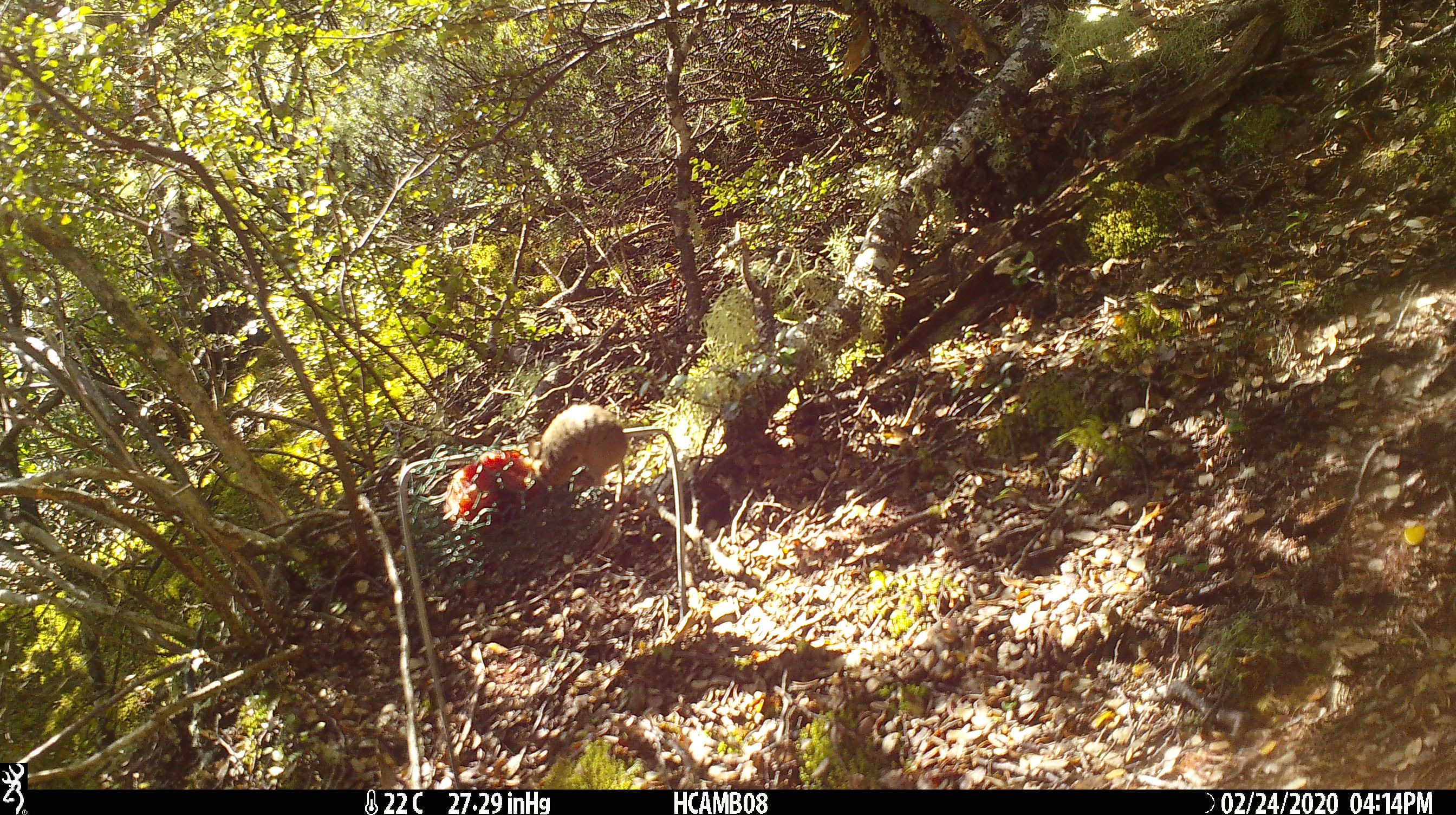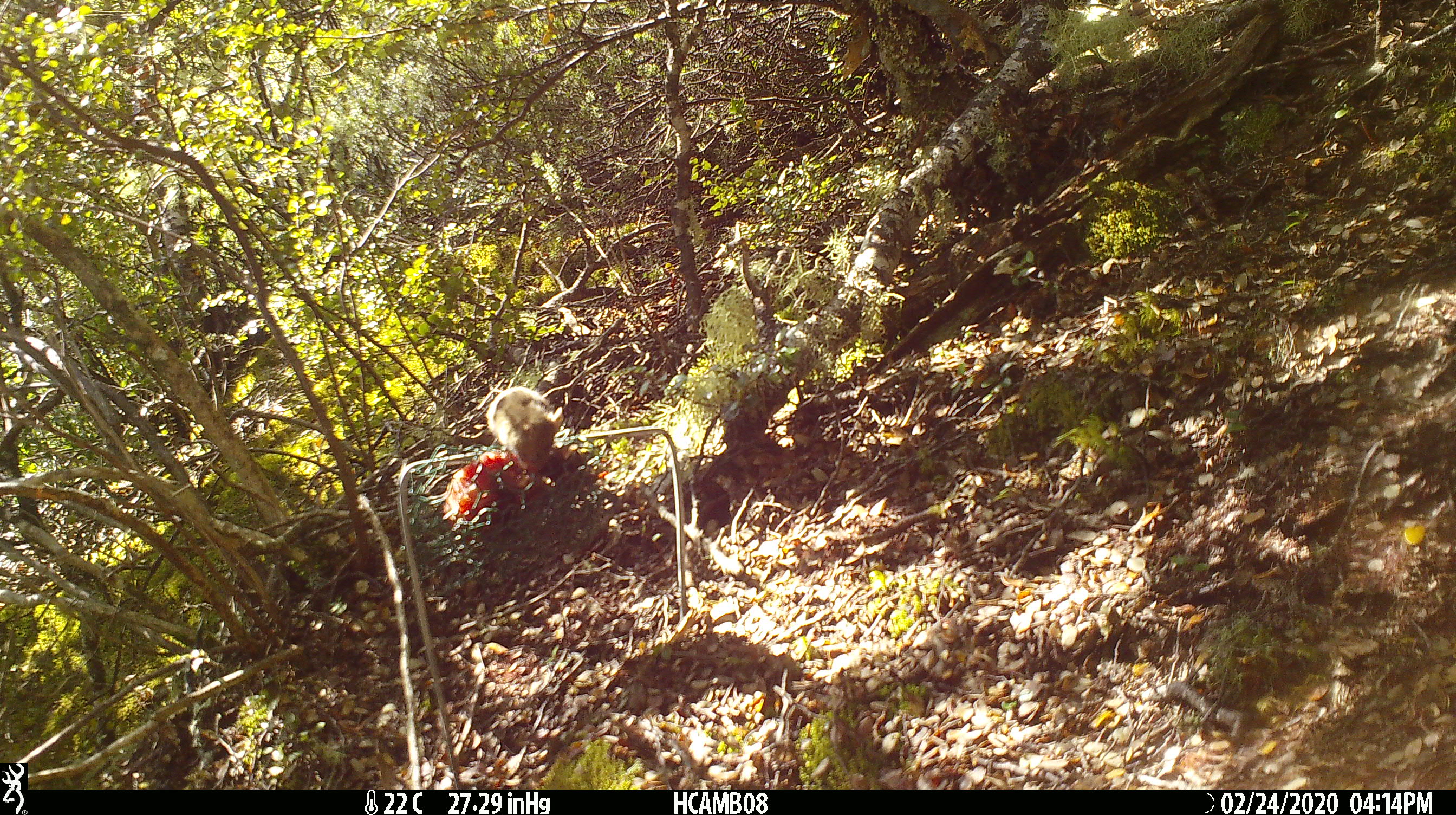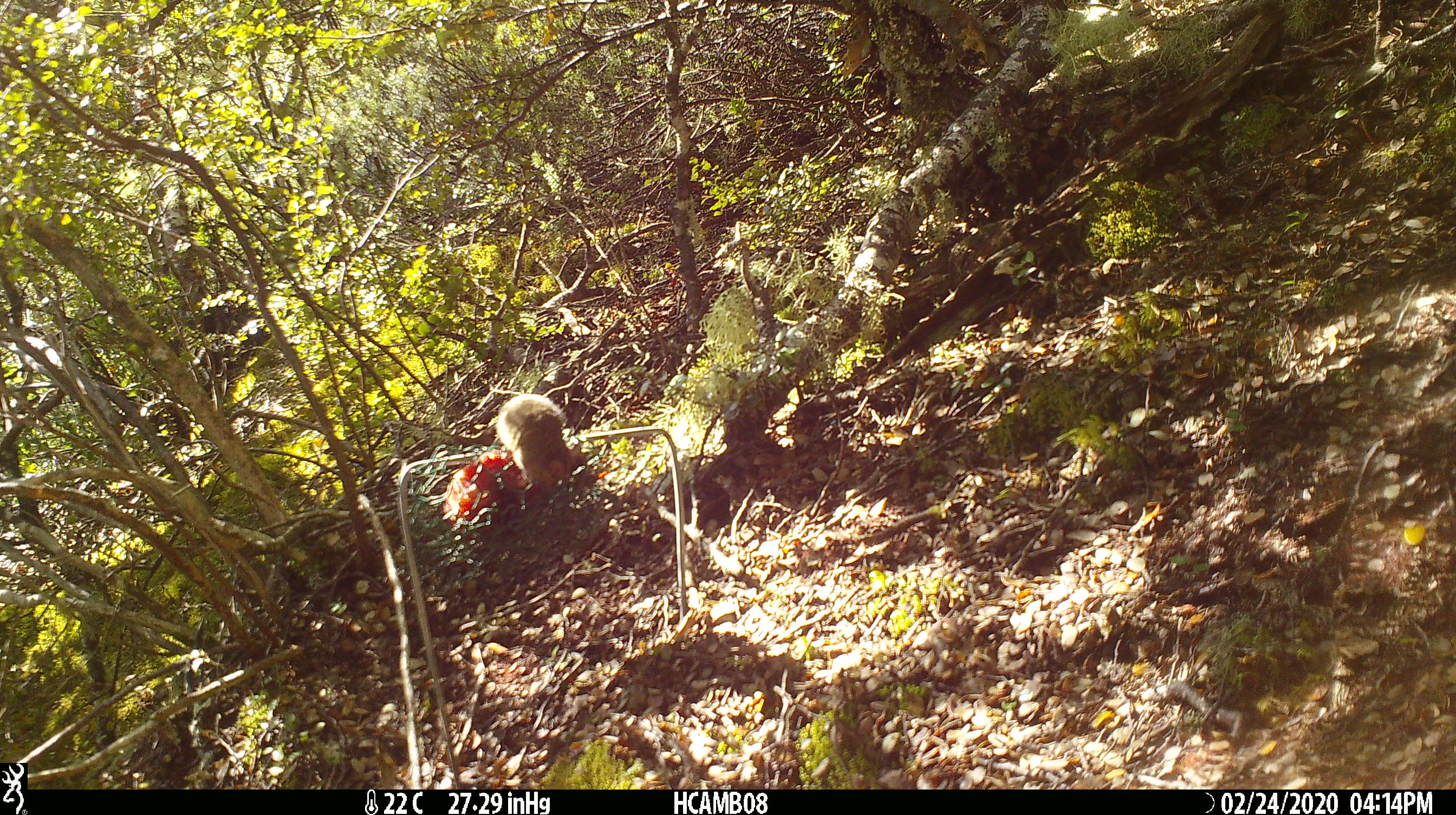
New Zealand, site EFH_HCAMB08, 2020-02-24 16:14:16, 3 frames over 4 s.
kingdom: Animalia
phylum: Chordata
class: Mammalia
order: Rodentia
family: Muridae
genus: Mus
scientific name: Mus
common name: mouse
Mouse (Mus).